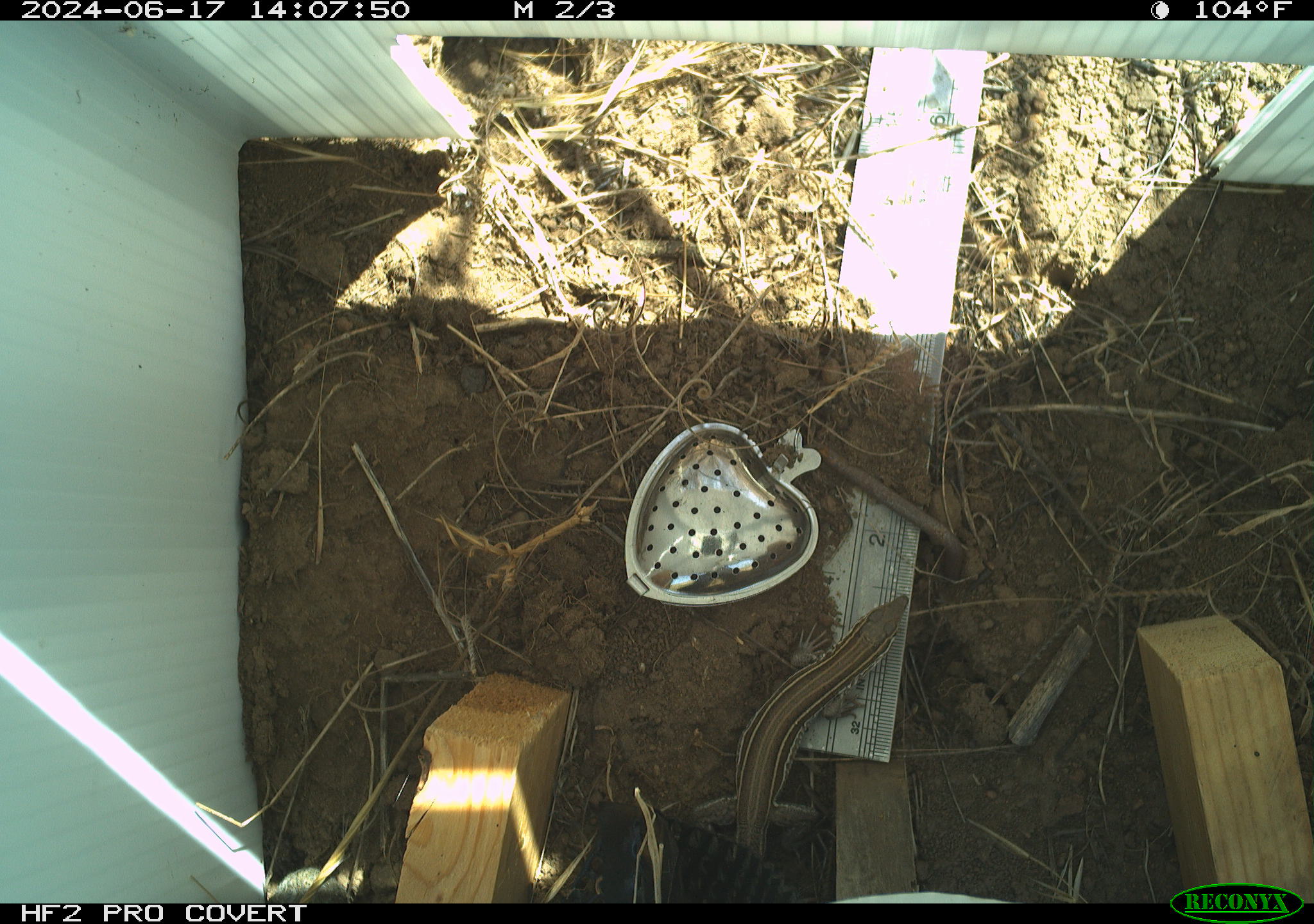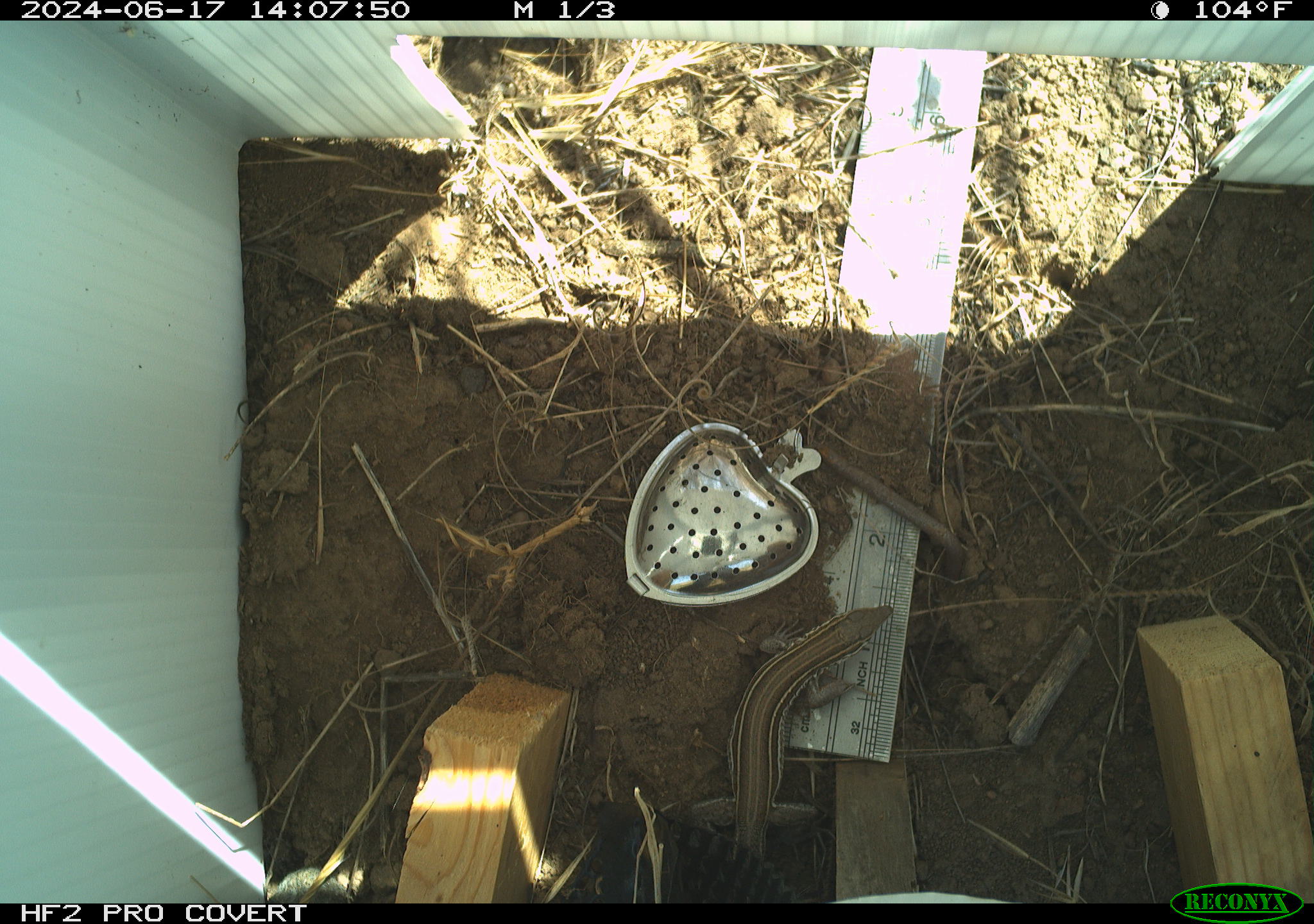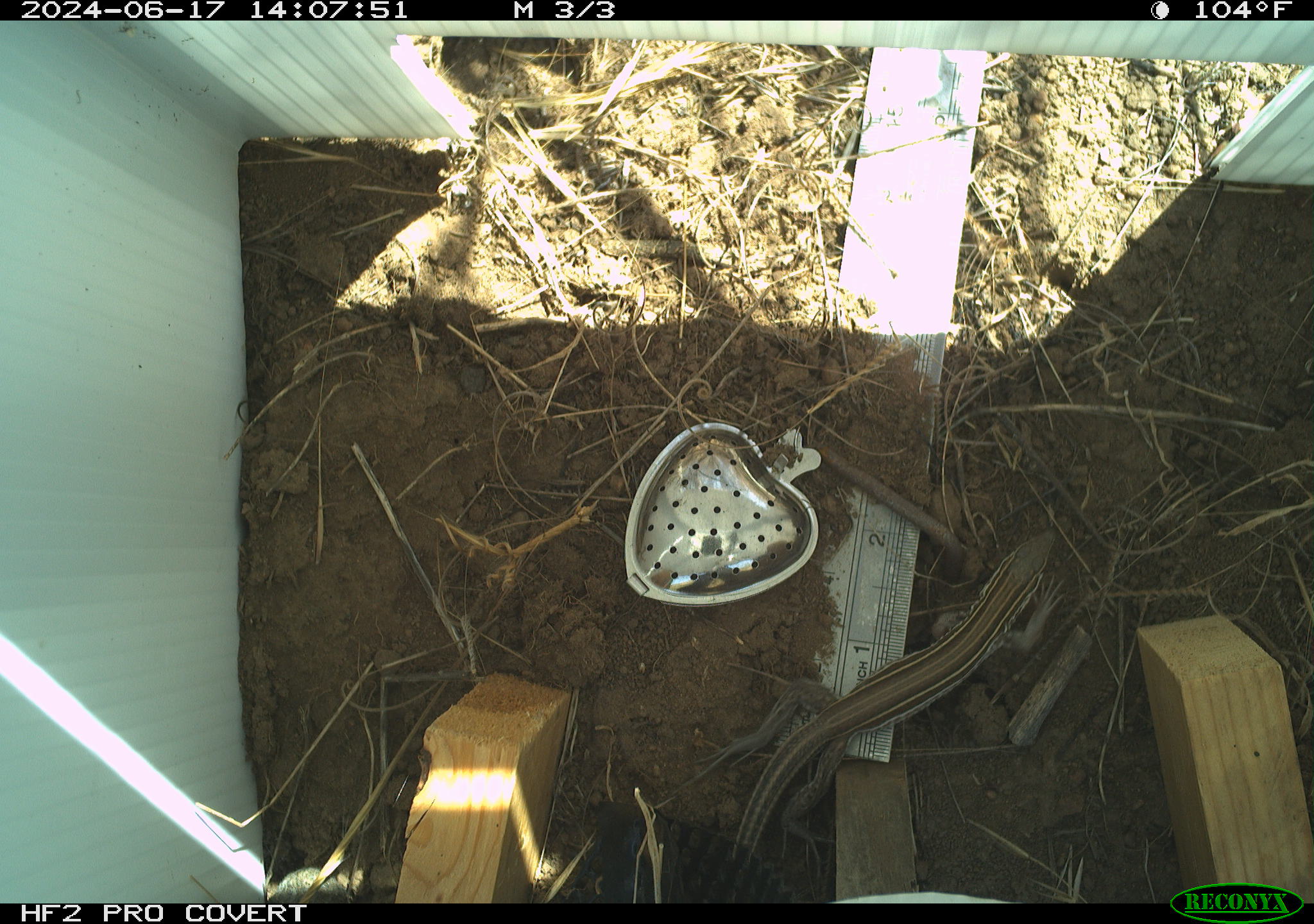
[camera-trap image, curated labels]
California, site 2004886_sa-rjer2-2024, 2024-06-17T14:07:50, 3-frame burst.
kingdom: Animalia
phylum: Chordata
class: Reptilia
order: Squamata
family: Teiidae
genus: Aspidoscelis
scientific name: Aspidoscelis hyperythrus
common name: orange-throated whiptail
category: belding's orange-throated whiptail